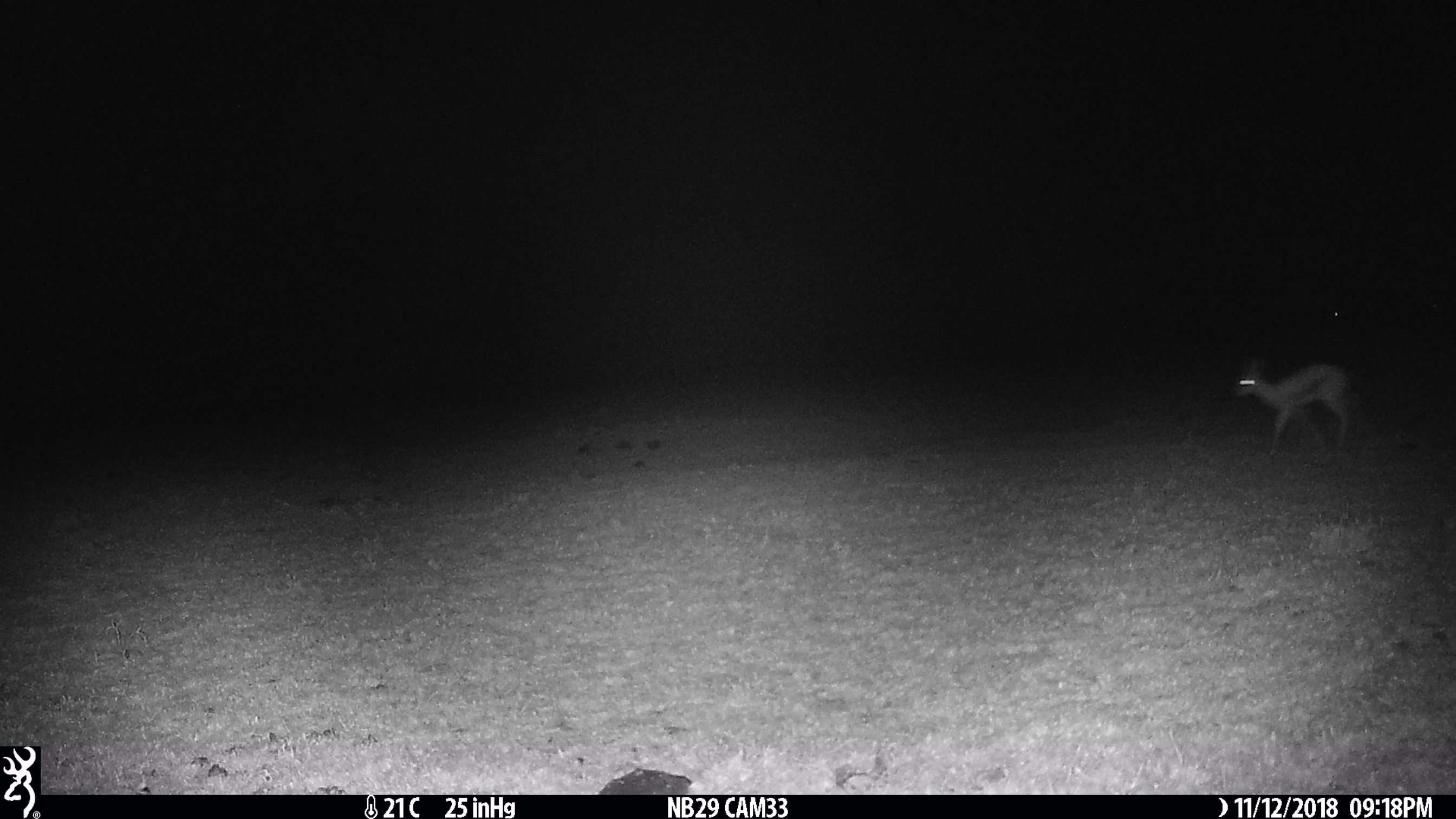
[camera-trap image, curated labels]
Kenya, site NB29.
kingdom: Animalia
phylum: Chordata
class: Mammalia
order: Artiodactyla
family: Bovidae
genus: Eudorcas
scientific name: Eudorcas thomsonii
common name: thomon's gazelle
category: gazelle thomsons